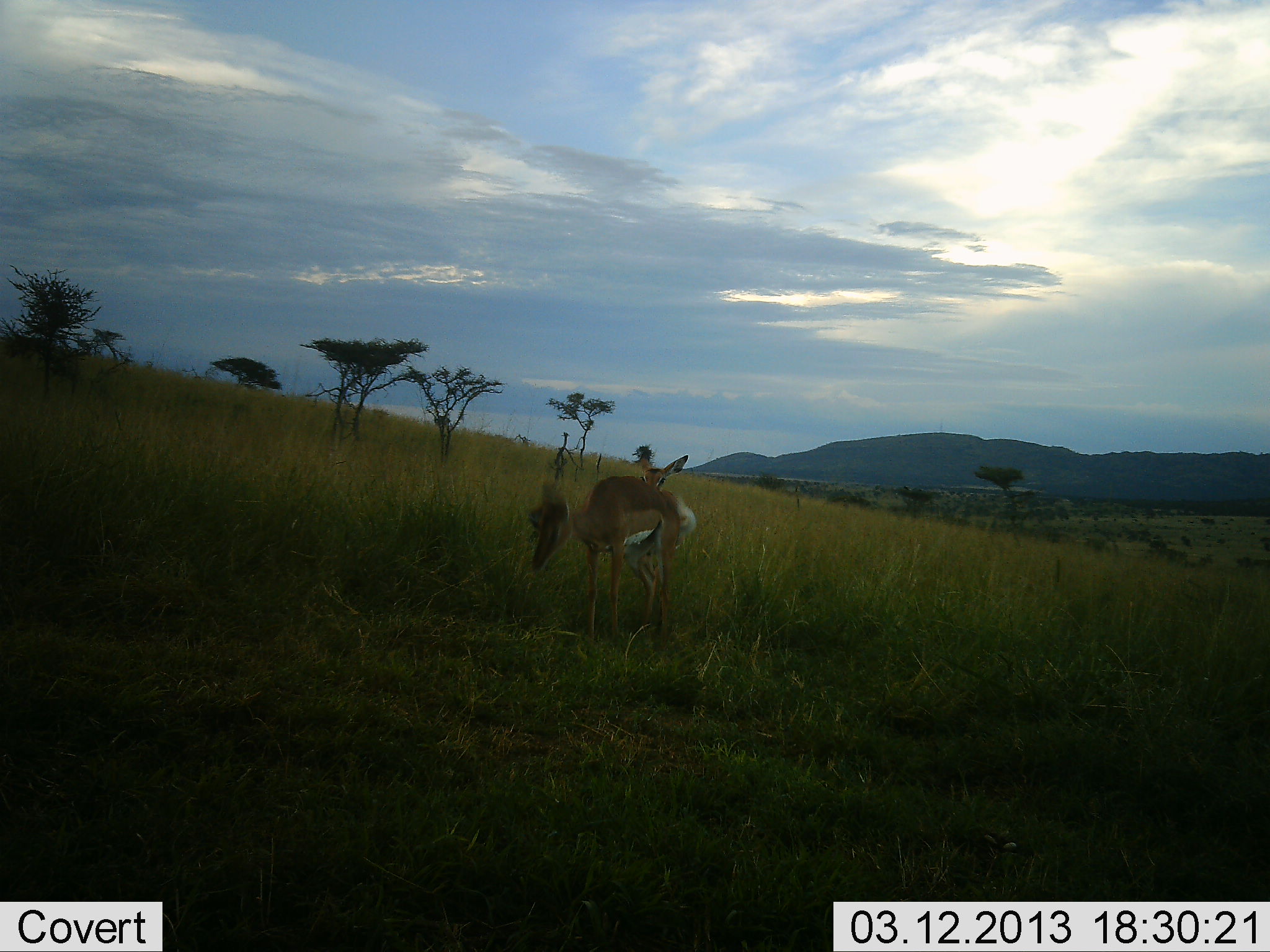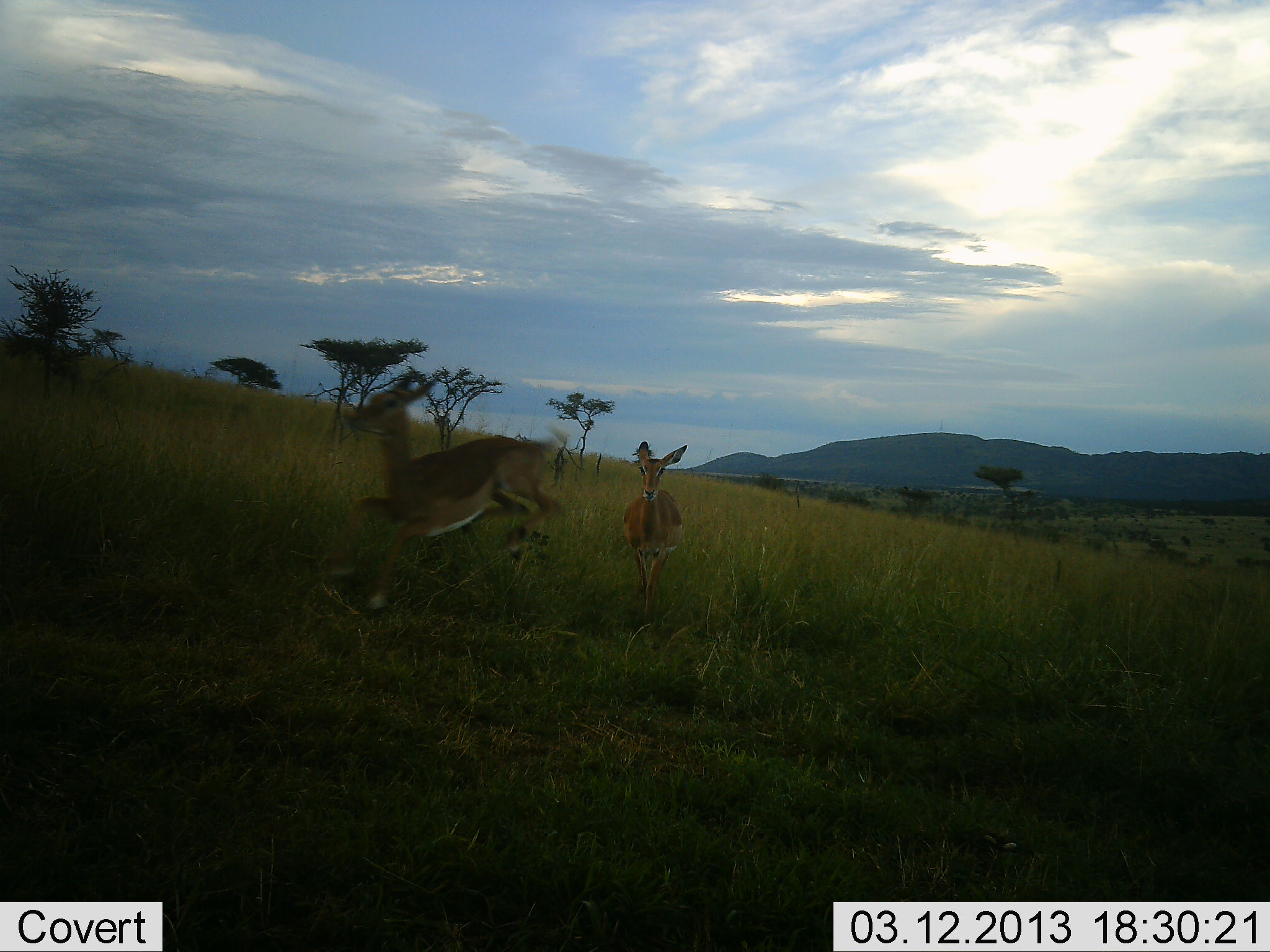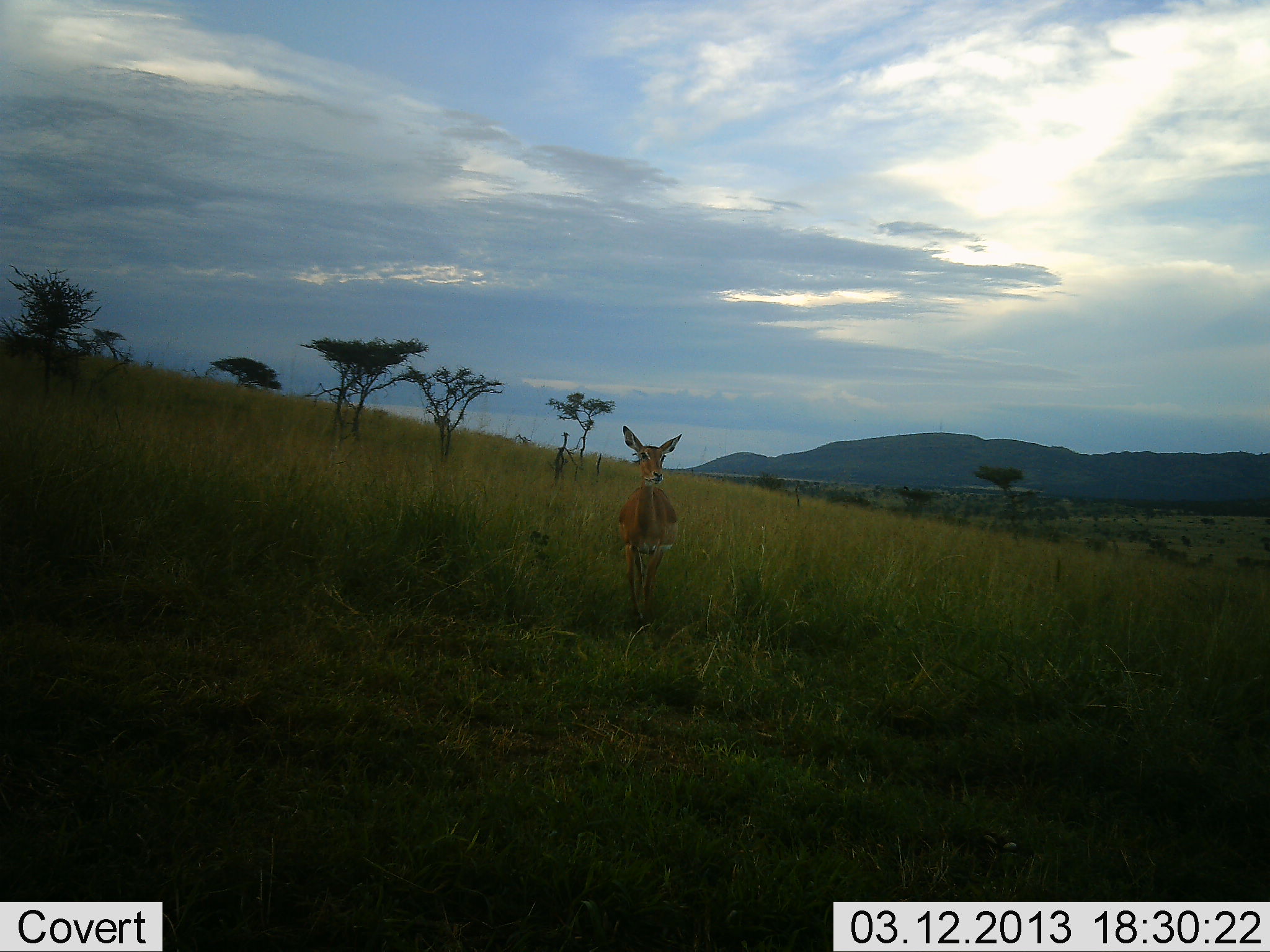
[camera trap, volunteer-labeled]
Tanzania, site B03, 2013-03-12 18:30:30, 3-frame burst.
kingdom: Animalia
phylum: Chordata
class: Mammalia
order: Artiodactyla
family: Bovidae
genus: Aepyceros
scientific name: Aepyceros melampus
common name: impala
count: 2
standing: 29%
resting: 0%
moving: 93%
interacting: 7%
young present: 0%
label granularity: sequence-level